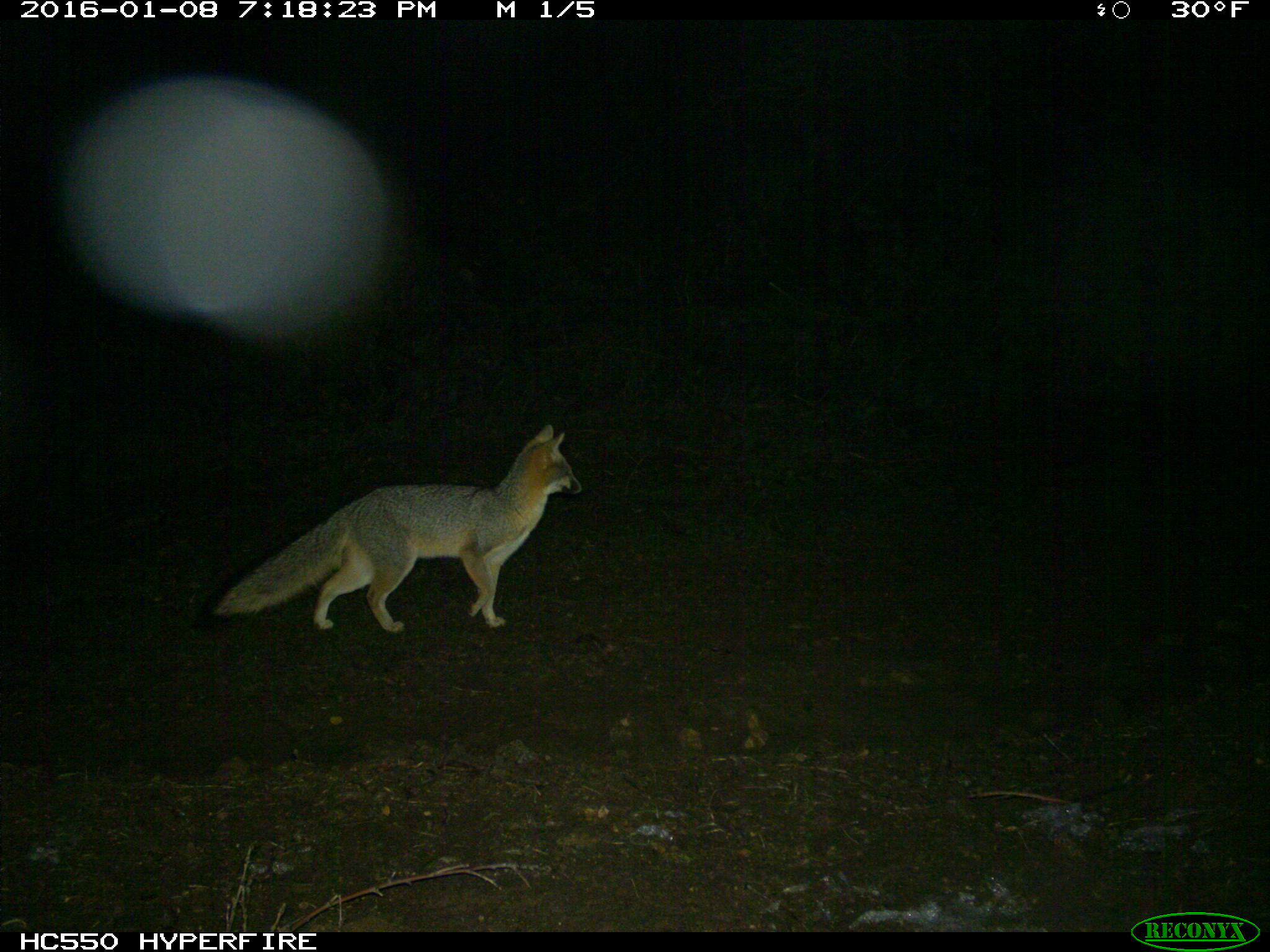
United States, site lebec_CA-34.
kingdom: Animalia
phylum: Chordata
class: Mammalia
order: Carnivora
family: Canidae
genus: Urocyon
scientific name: Urocyon cinereoargenteus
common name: gray fox